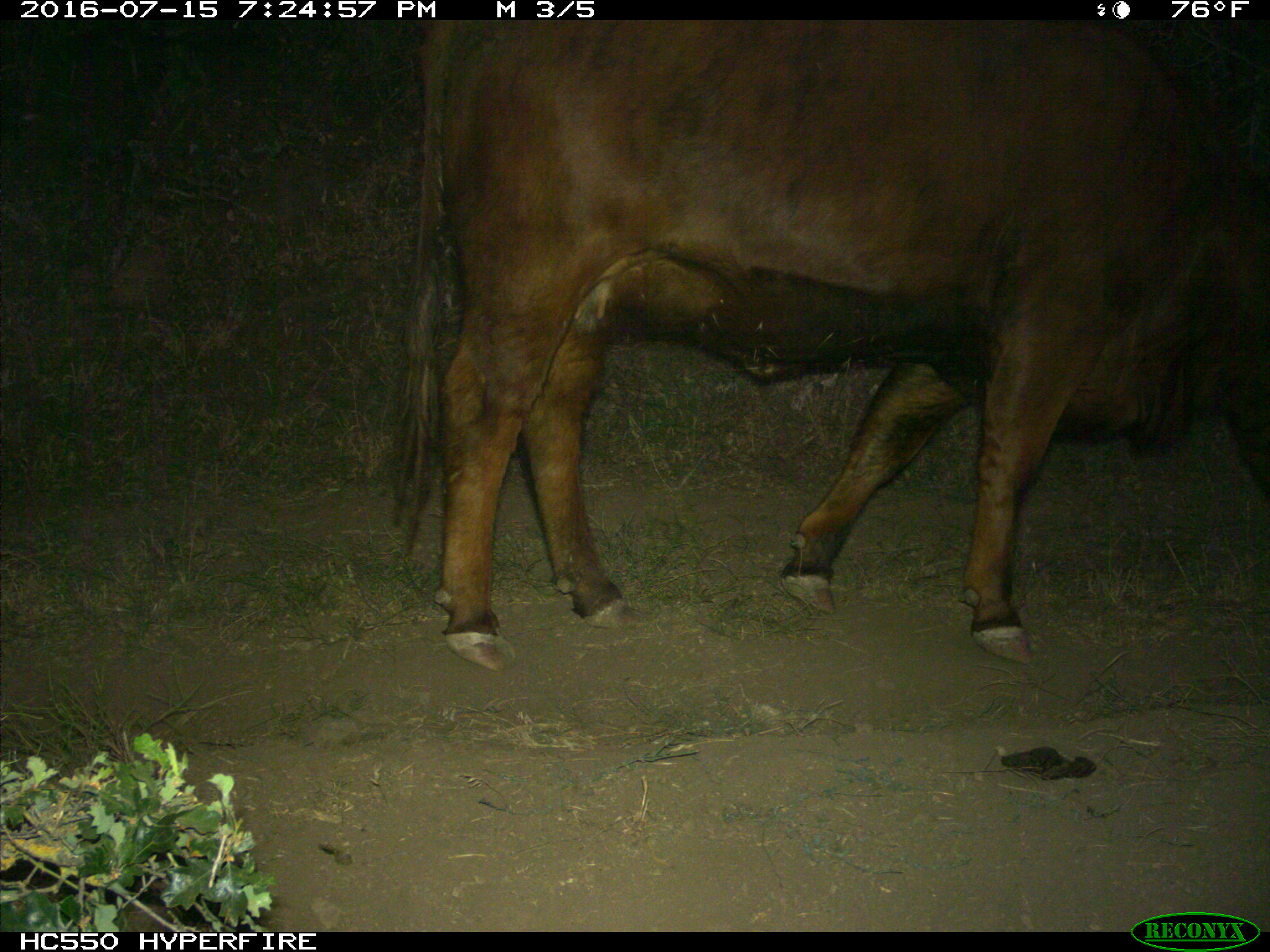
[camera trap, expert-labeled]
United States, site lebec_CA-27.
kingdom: Animalia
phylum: Chordata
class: Mammalia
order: Artiodactyla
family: Bovidae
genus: Bos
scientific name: Bos taurus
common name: domestic cow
Bos taurus (domestic cow).